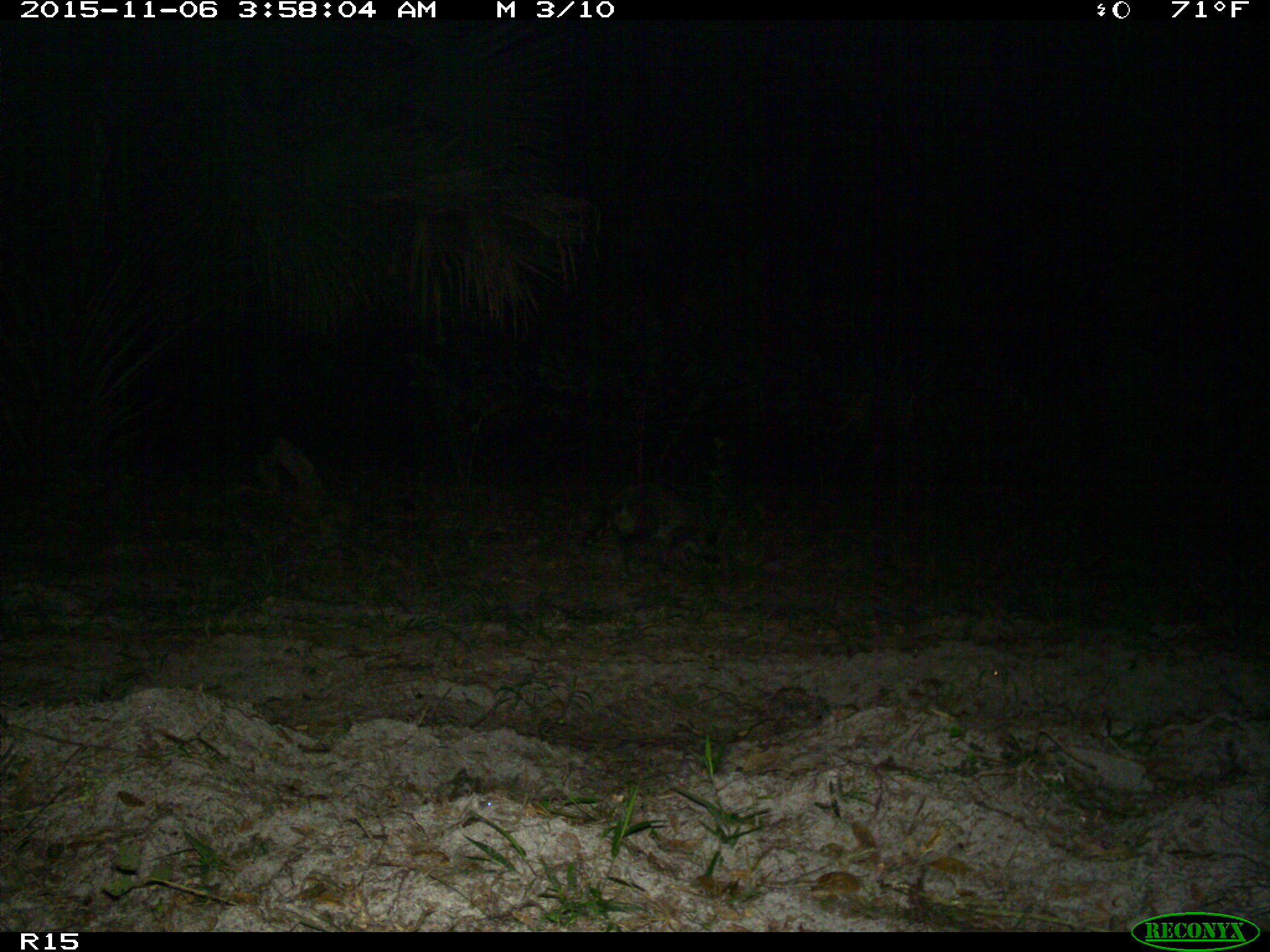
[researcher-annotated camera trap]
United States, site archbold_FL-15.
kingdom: Animalia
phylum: Chordata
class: Mammalia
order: Carnivora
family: Procyonidae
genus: Procyon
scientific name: Procyon lotor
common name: common raccoon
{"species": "Procyon lotor (common raccoon)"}